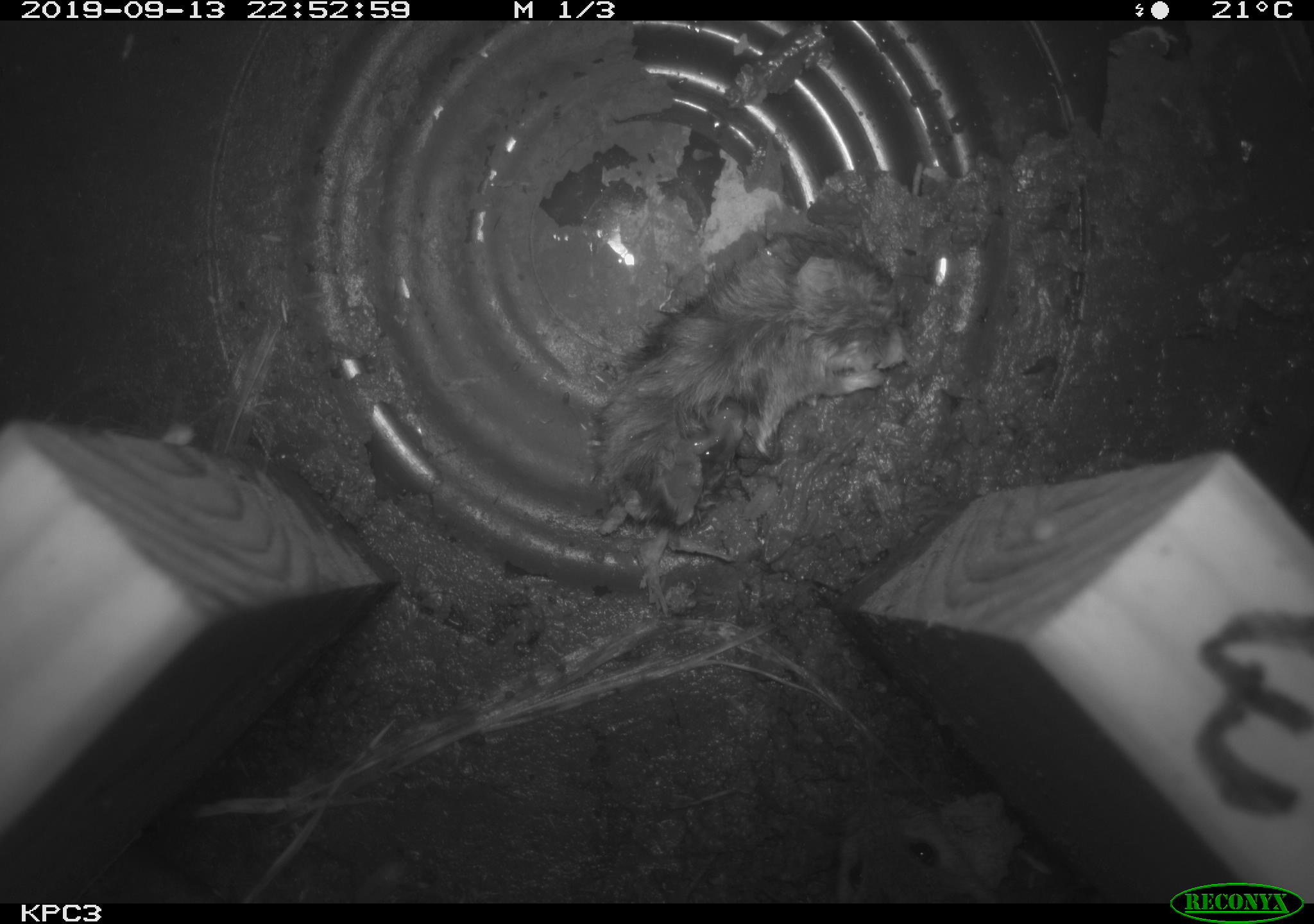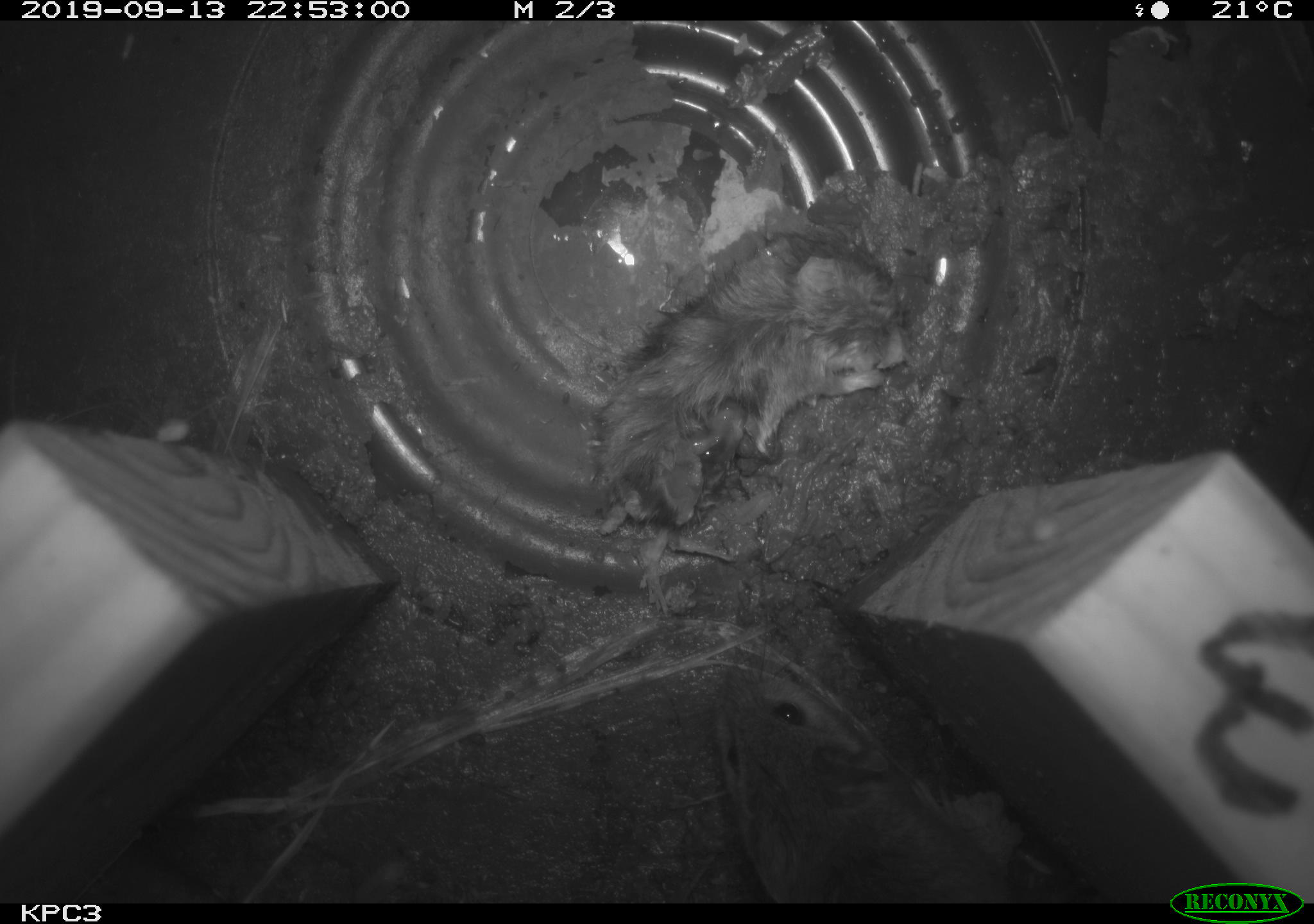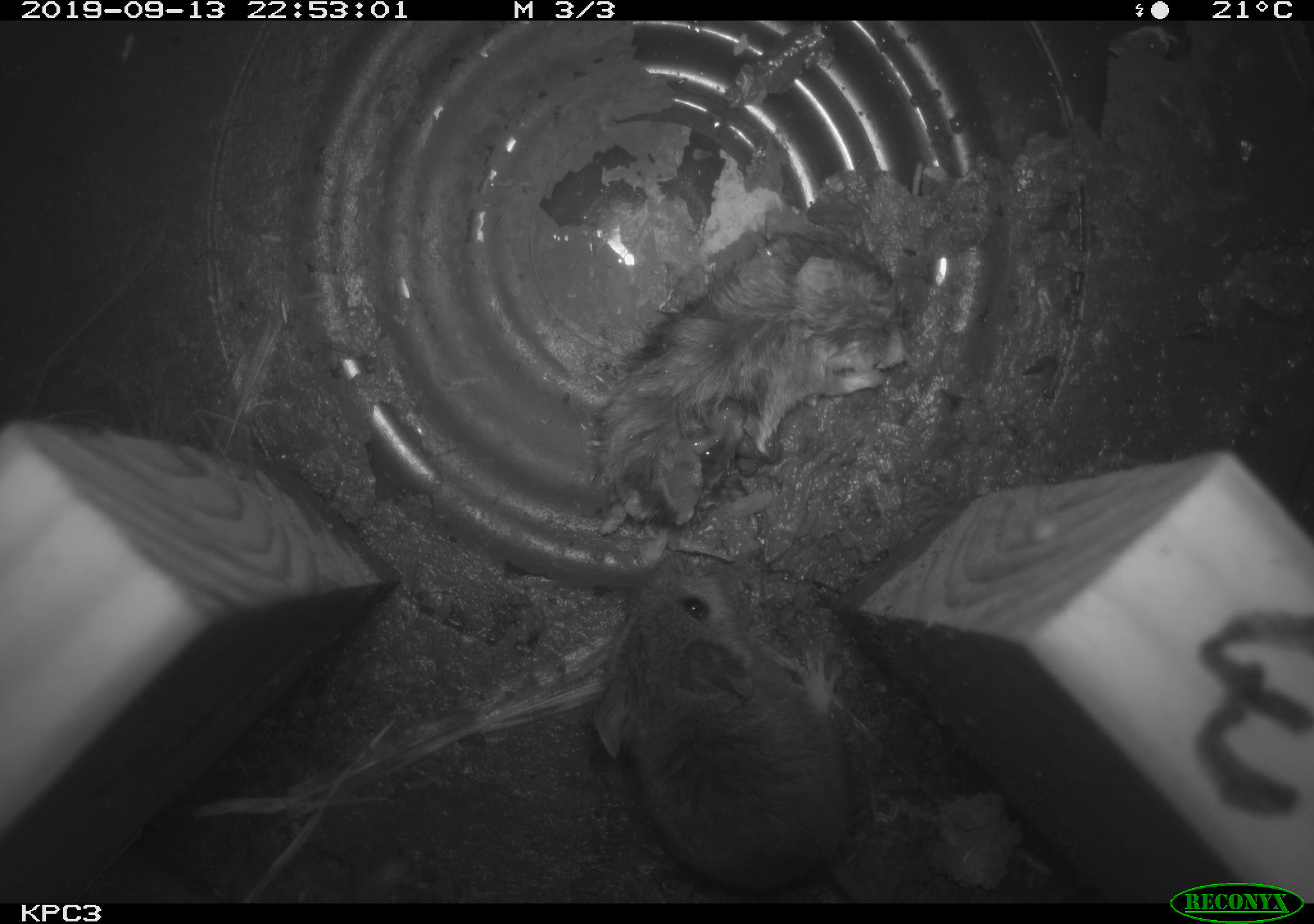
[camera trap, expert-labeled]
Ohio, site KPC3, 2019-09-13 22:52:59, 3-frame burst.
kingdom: Animalia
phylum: Chordata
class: Mammalia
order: Rodentia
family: Cricetidae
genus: Peromyscus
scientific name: Peromyscus leucopus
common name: white-footed mouse